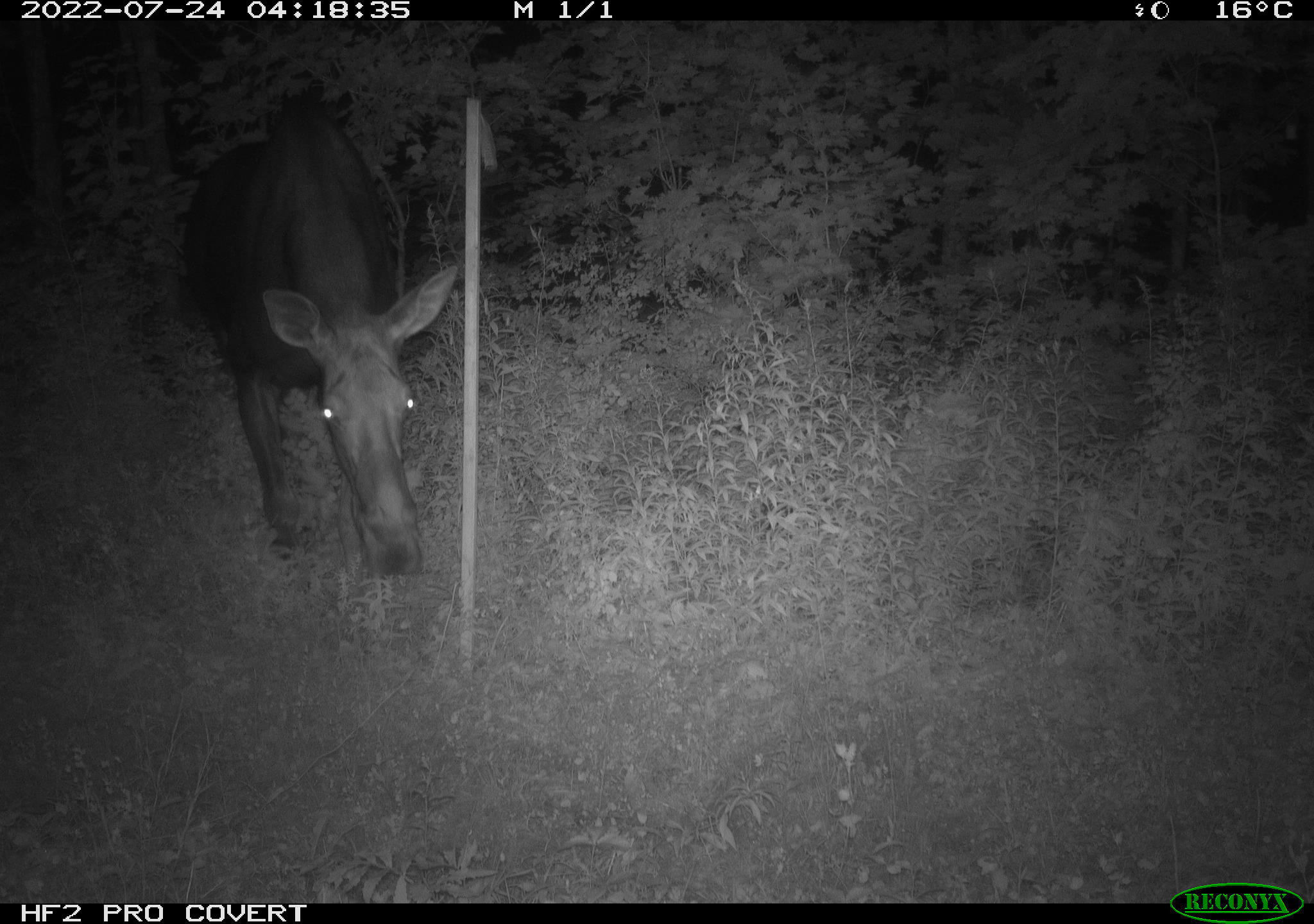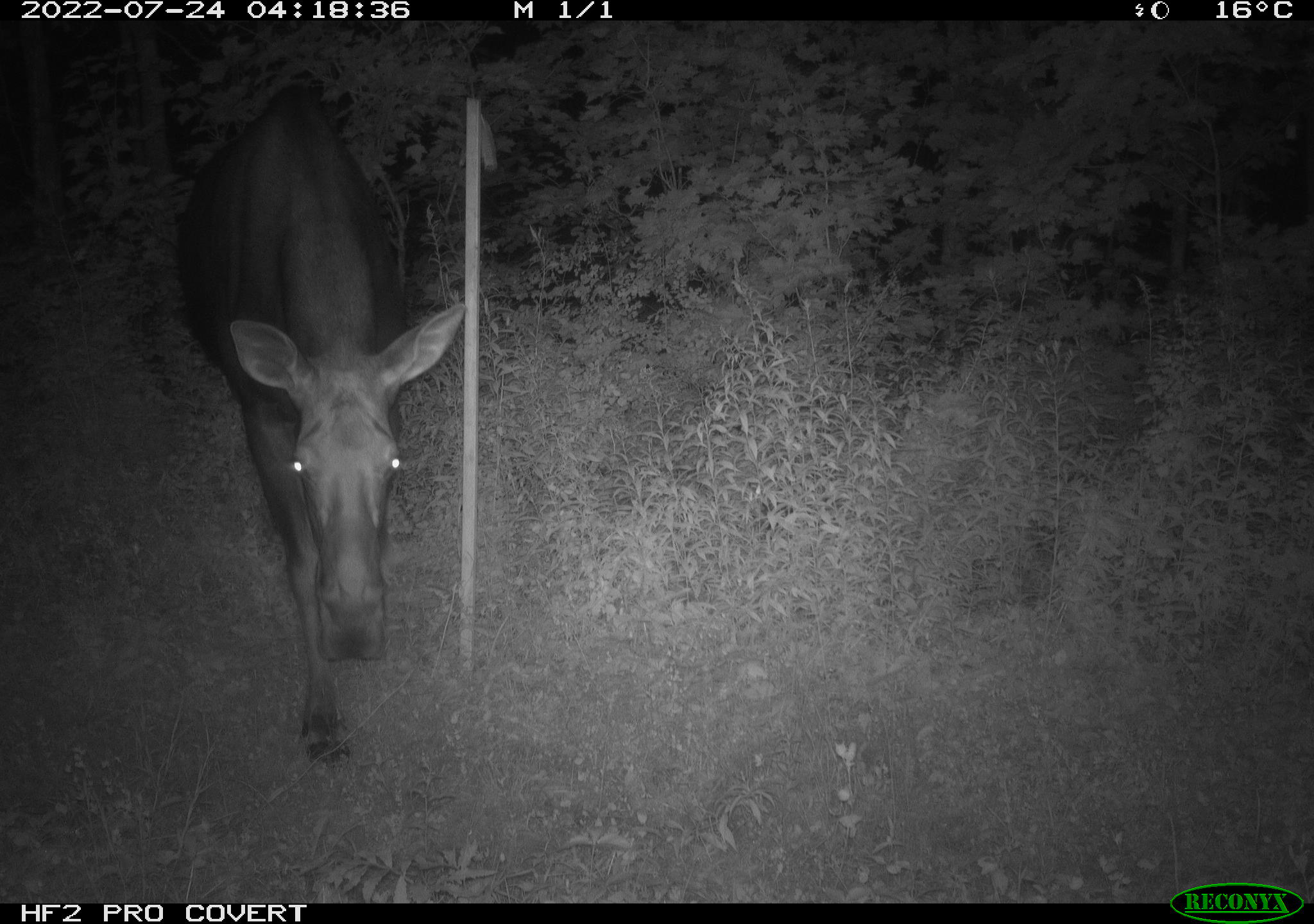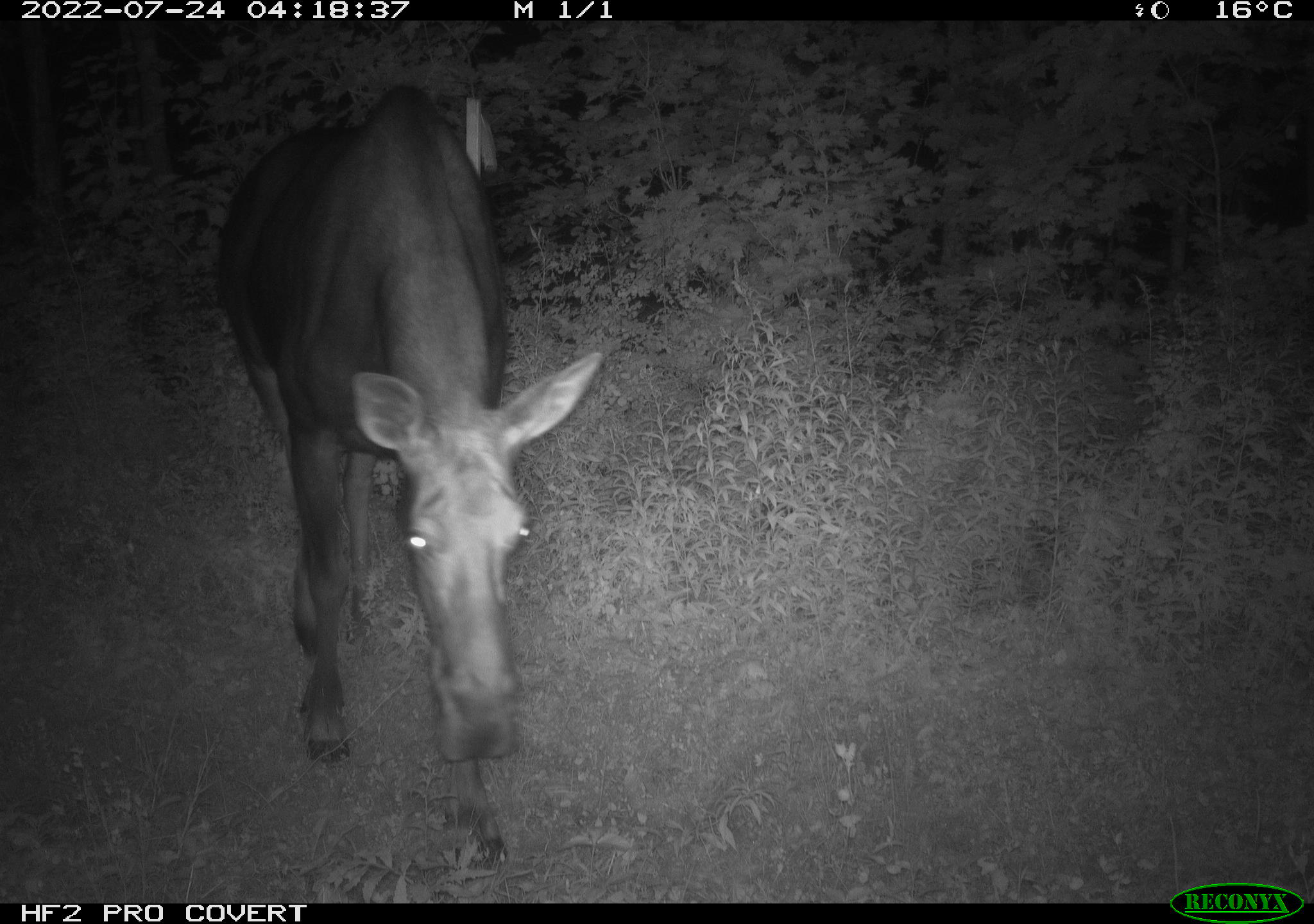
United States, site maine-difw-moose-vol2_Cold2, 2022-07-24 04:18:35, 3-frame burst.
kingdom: Animalia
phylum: Chordata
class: Mammalia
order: Artiodactyla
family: Cervidae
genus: Alces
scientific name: Alces alces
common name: moose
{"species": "moose (Alces alces)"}